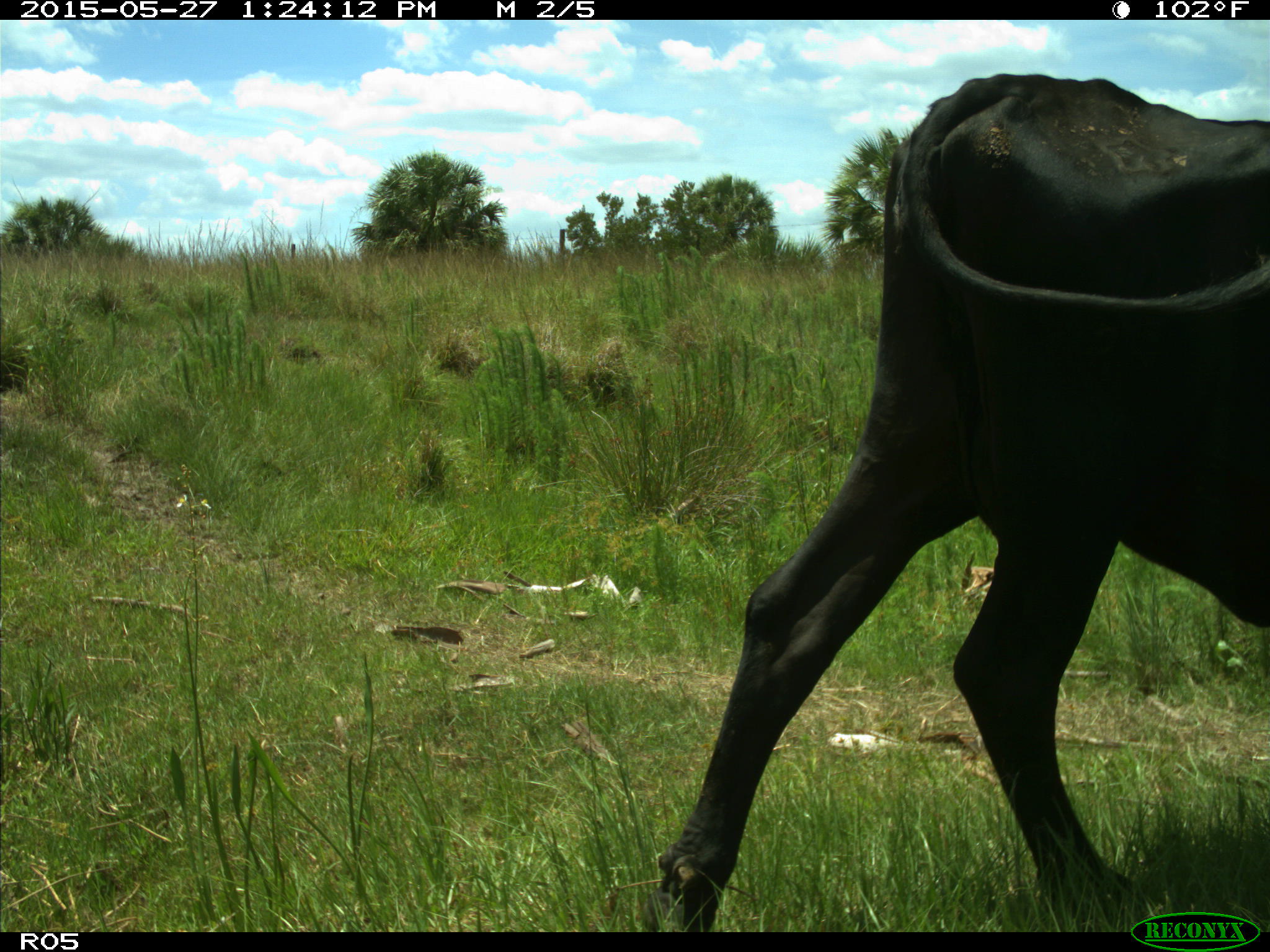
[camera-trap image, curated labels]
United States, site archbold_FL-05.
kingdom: Animalia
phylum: Chordata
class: Mammalia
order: Artiodactyla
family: Bovidae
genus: Bos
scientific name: Bos taurus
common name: domestic cow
Bos taurus (domestic cow).